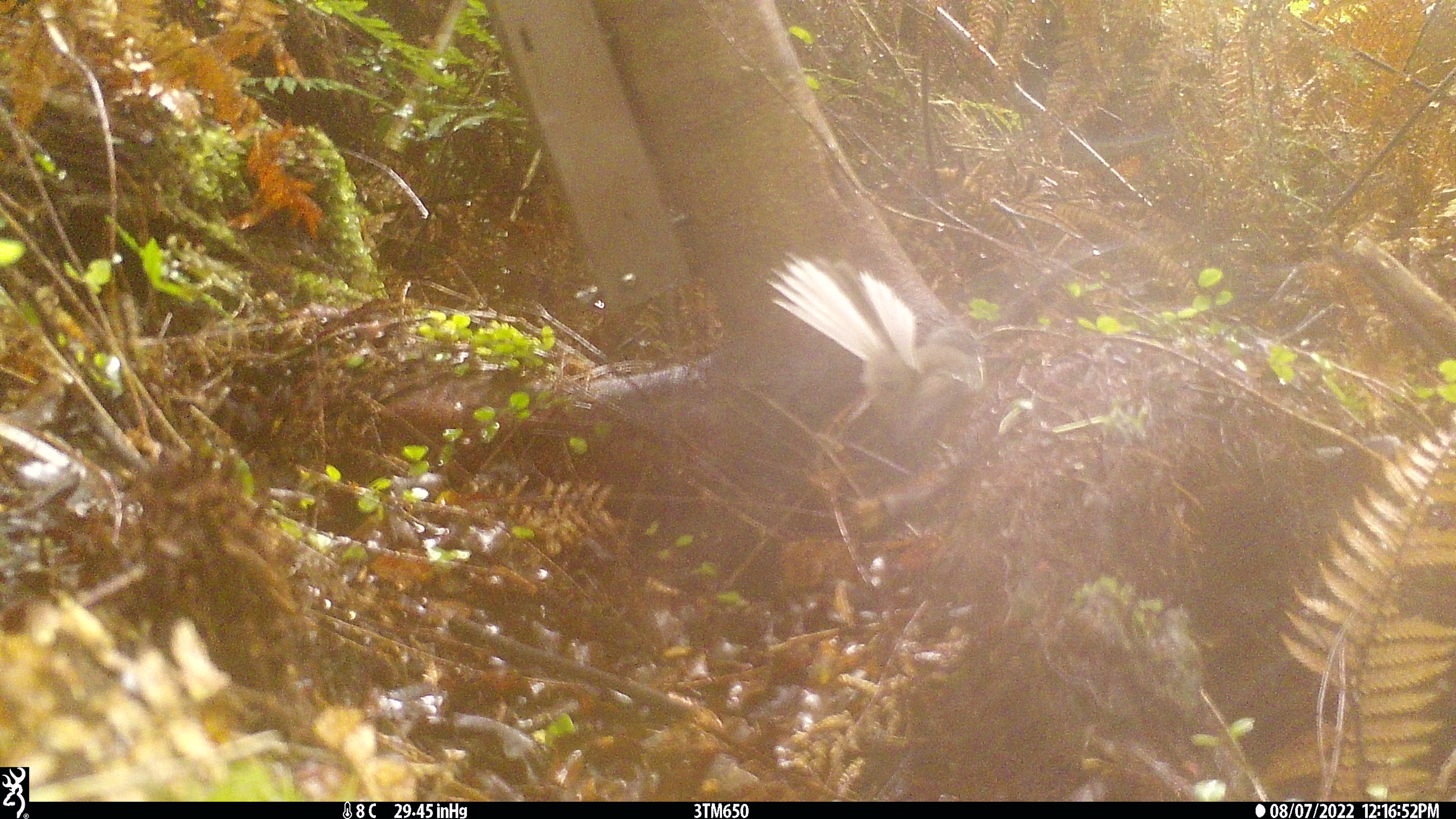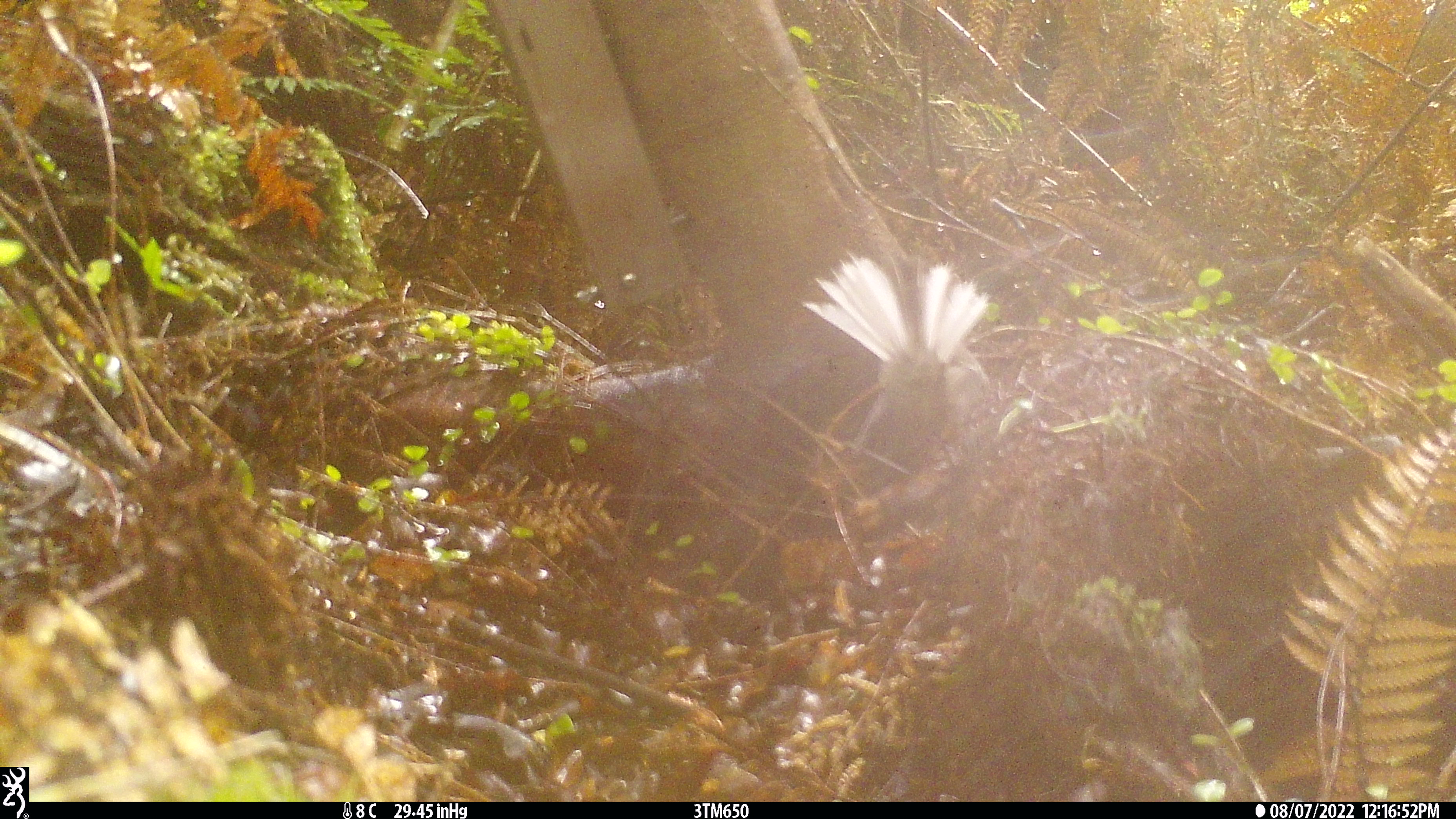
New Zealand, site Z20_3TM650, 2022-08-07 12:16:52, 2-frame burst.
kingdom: Animalia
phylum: Chordata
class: Aves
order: Passeriformes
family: Rhipiduridae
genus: Rhipidura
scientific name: Rhipidura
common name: fantails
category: fantail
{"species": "fantail (fantails) (Rhipidura)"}